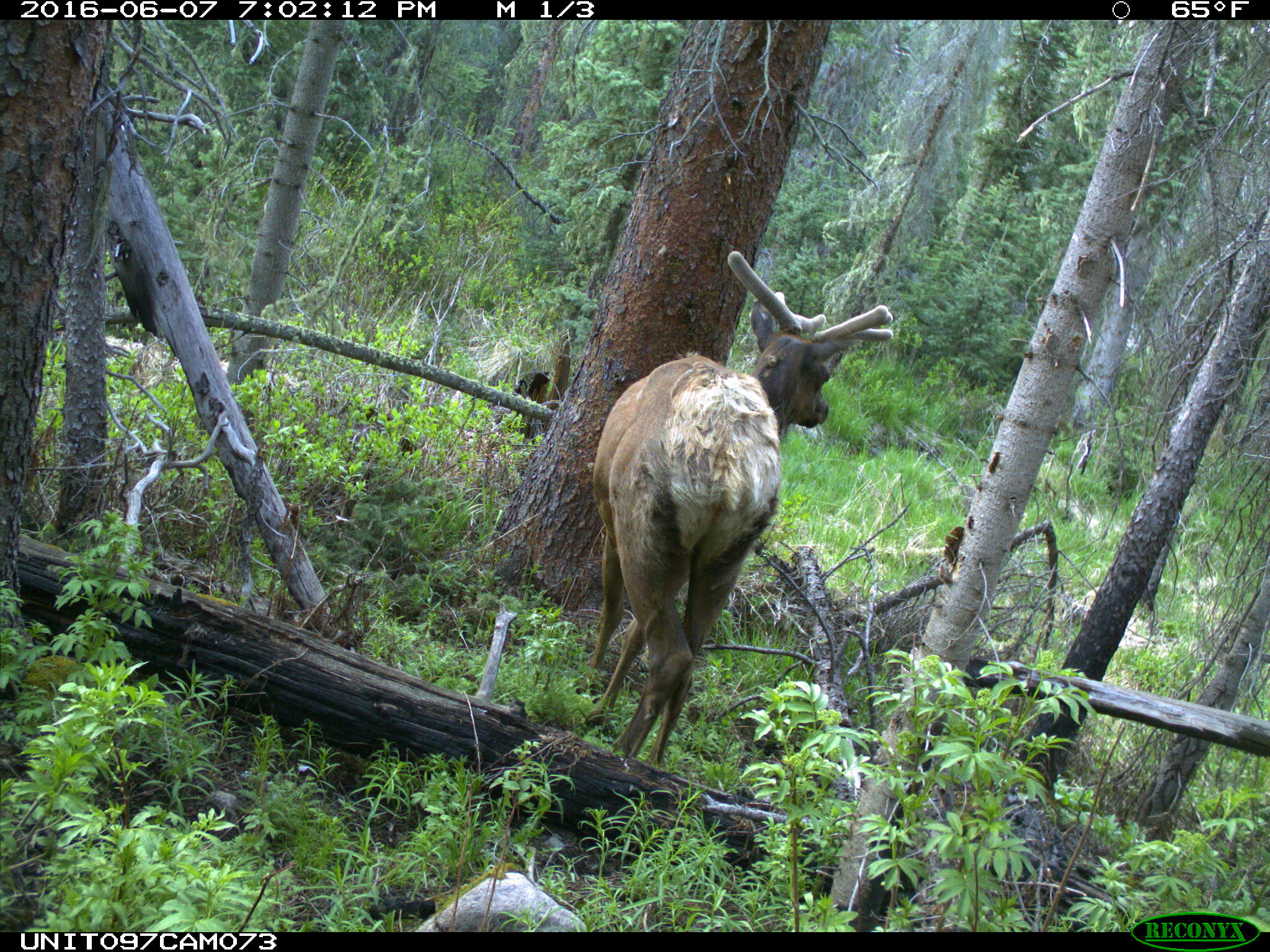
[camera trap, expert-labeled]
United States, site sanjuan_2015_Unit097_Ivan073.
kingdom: Animalia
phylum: Chordata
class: Mammalia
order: Artiodactyla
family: Cervidae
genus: Cervus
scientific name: Cervus elaphus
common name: red deer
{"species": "Cervus elaphus (red deer)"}